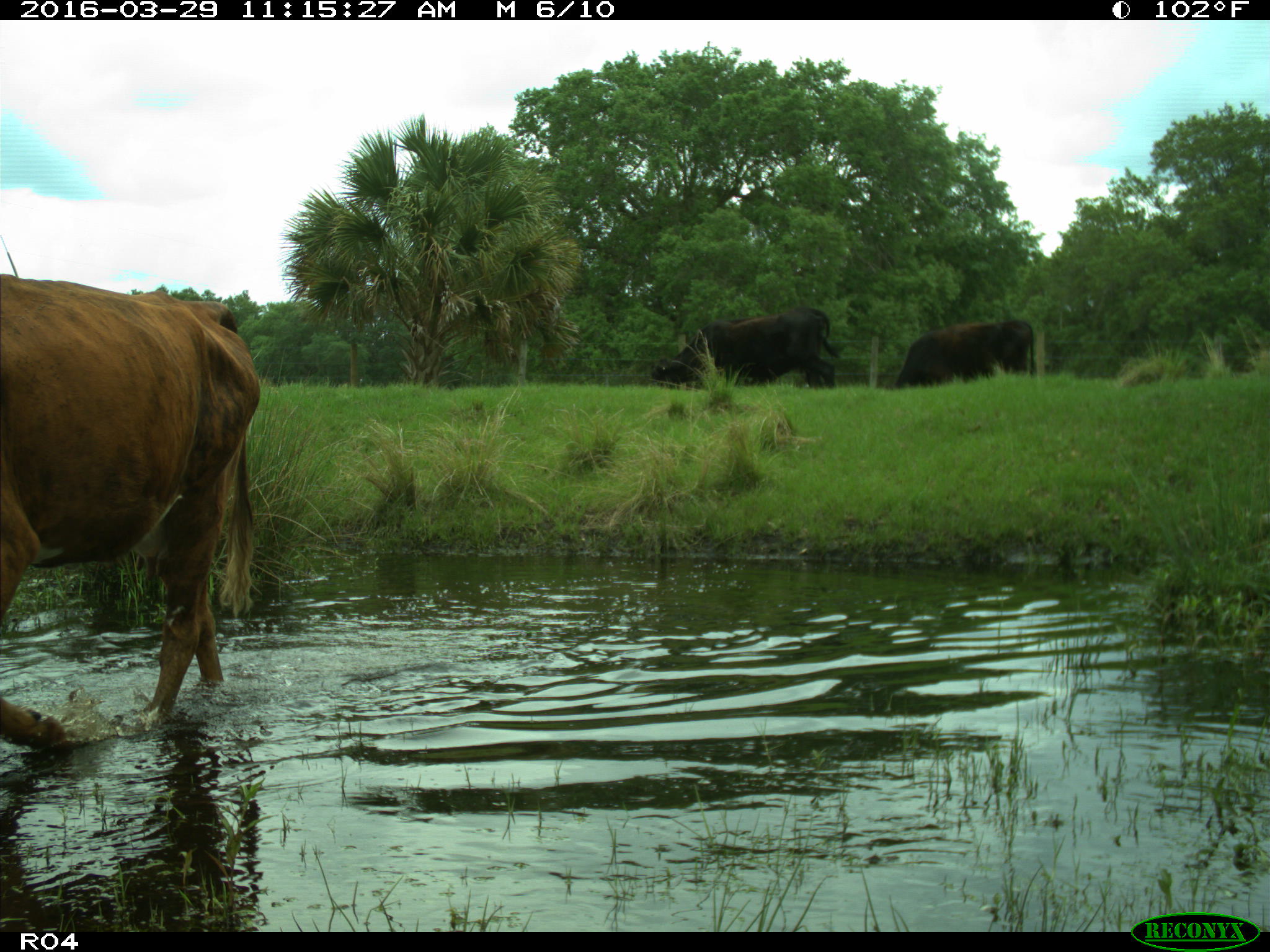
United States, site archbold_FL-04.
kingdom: Animalia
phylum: Chordata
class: Mammalia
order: Artiodactyla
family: Bovidae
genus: Bos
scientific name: Bos taurus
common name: domestic cow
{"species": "Bos taurus (domestic cow)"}